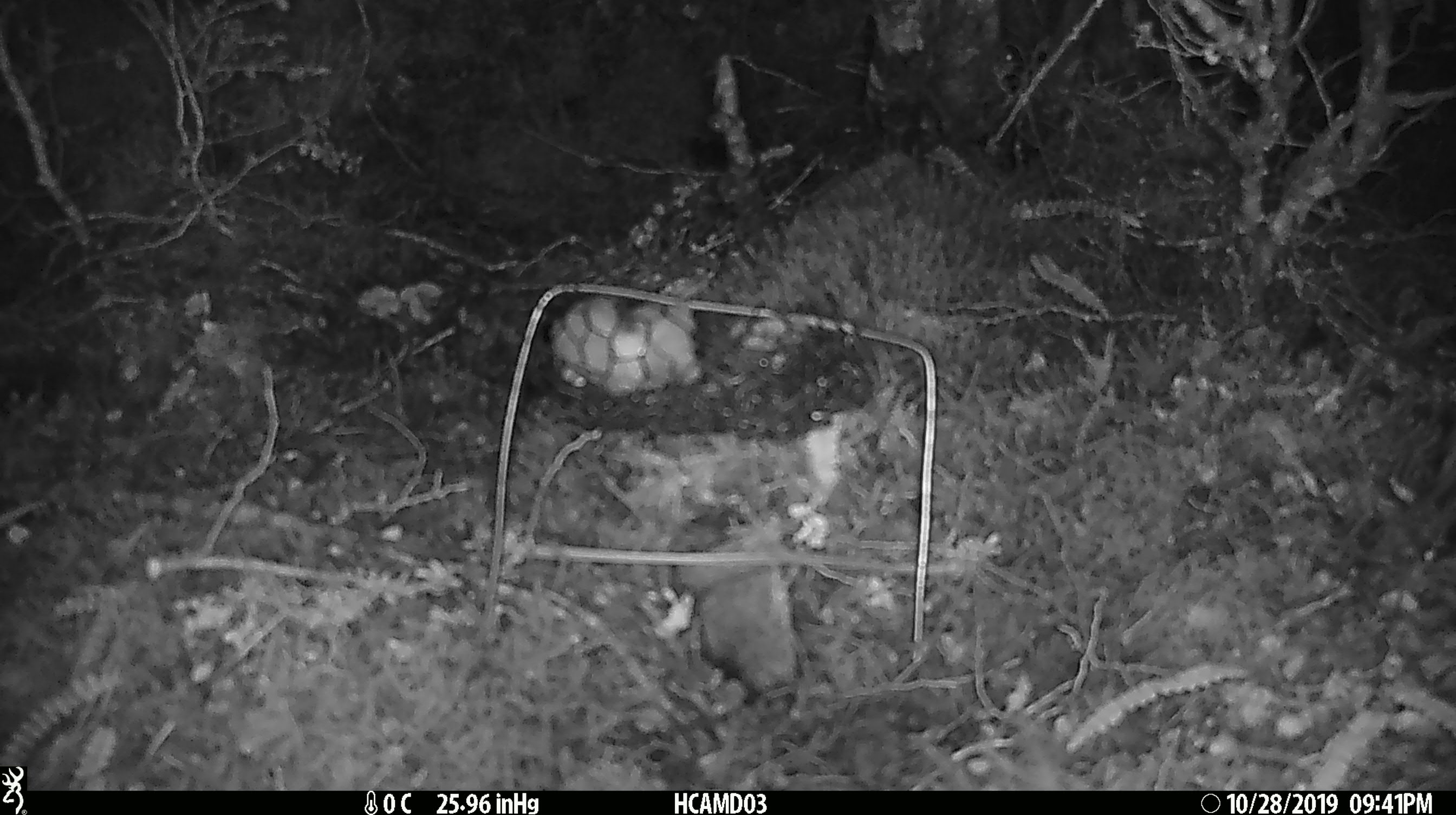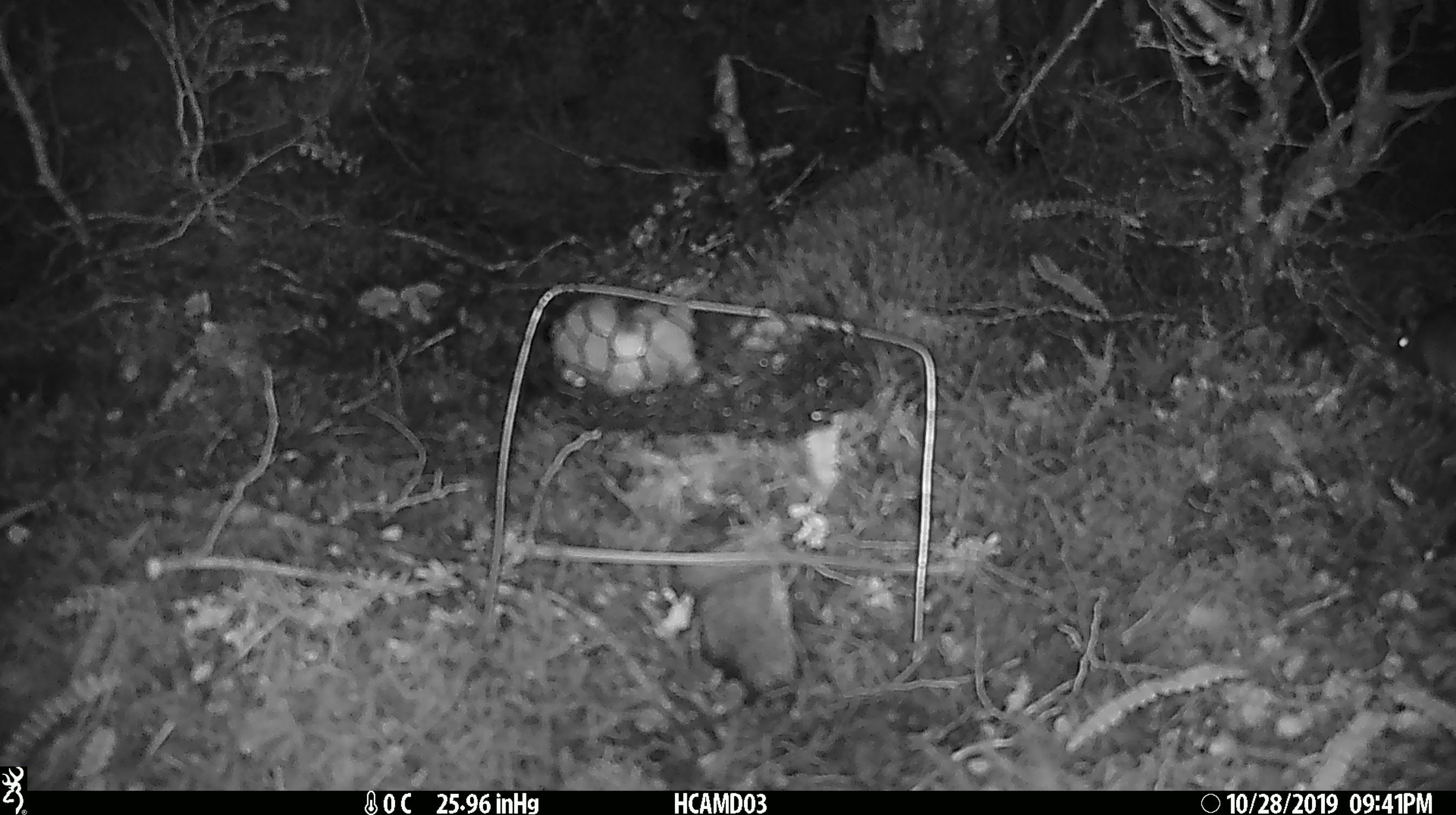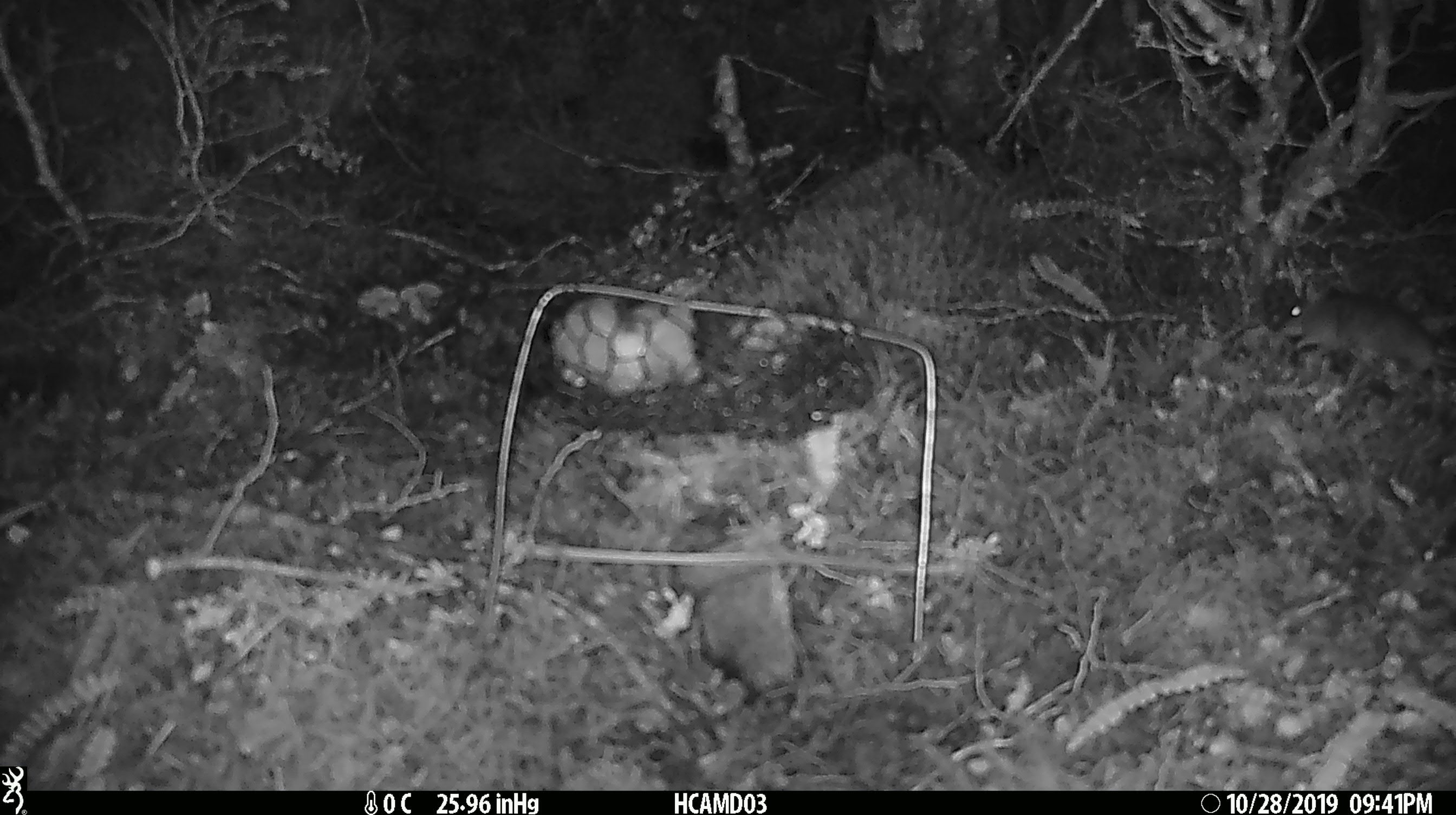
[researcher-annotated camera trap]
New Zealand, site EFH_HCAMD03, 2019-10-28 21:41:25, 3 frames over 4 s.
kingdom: Animalia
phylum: Chordata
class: Mammalia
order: Rodentia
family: Muridae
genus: Mus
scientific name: Mus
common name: mouse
Mouse (Mus).